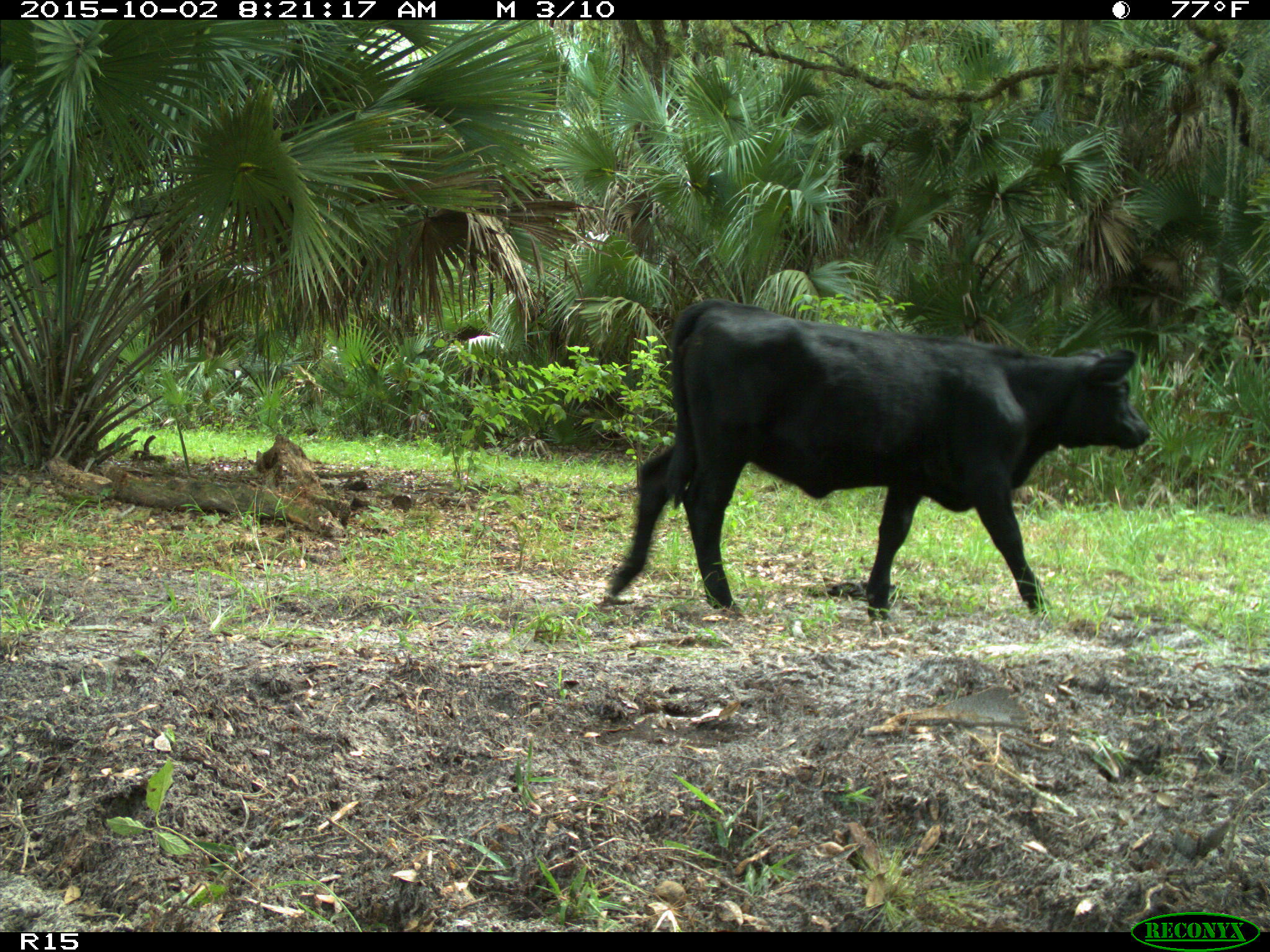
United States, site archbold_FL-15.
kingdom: Animalia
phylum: Chordata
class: Mammalia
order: Artiodactyla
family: Bovidae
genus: Bos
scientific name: Bos taurus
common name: domestic cow